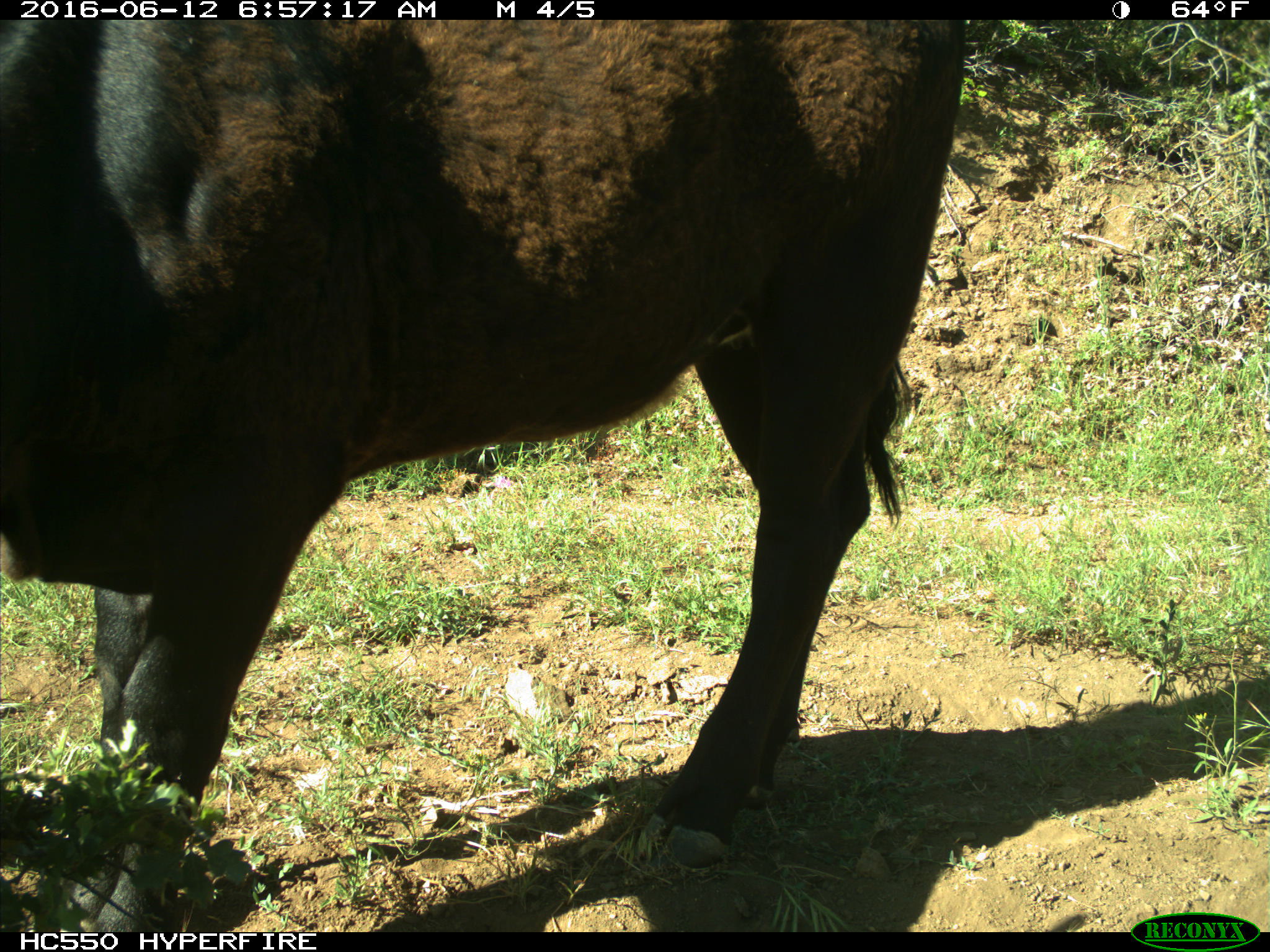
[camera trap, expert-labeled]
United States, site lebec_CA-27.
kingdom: Animalia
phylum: Chordata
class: Mammalia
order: Artiodactyla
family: Bovidae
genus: Bos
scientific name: Bos taurus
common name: domestic cow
Bos taurus (domestic cow).